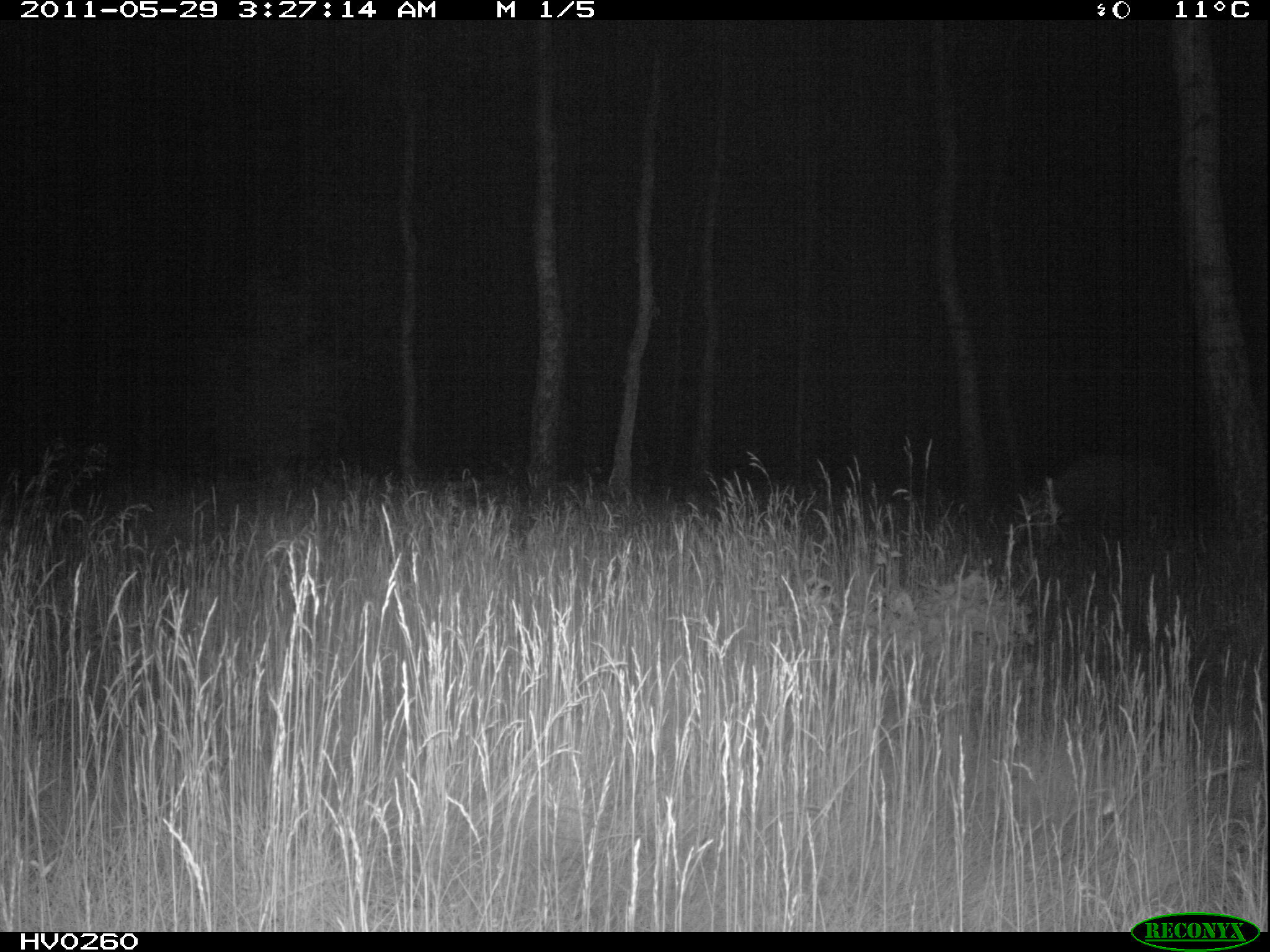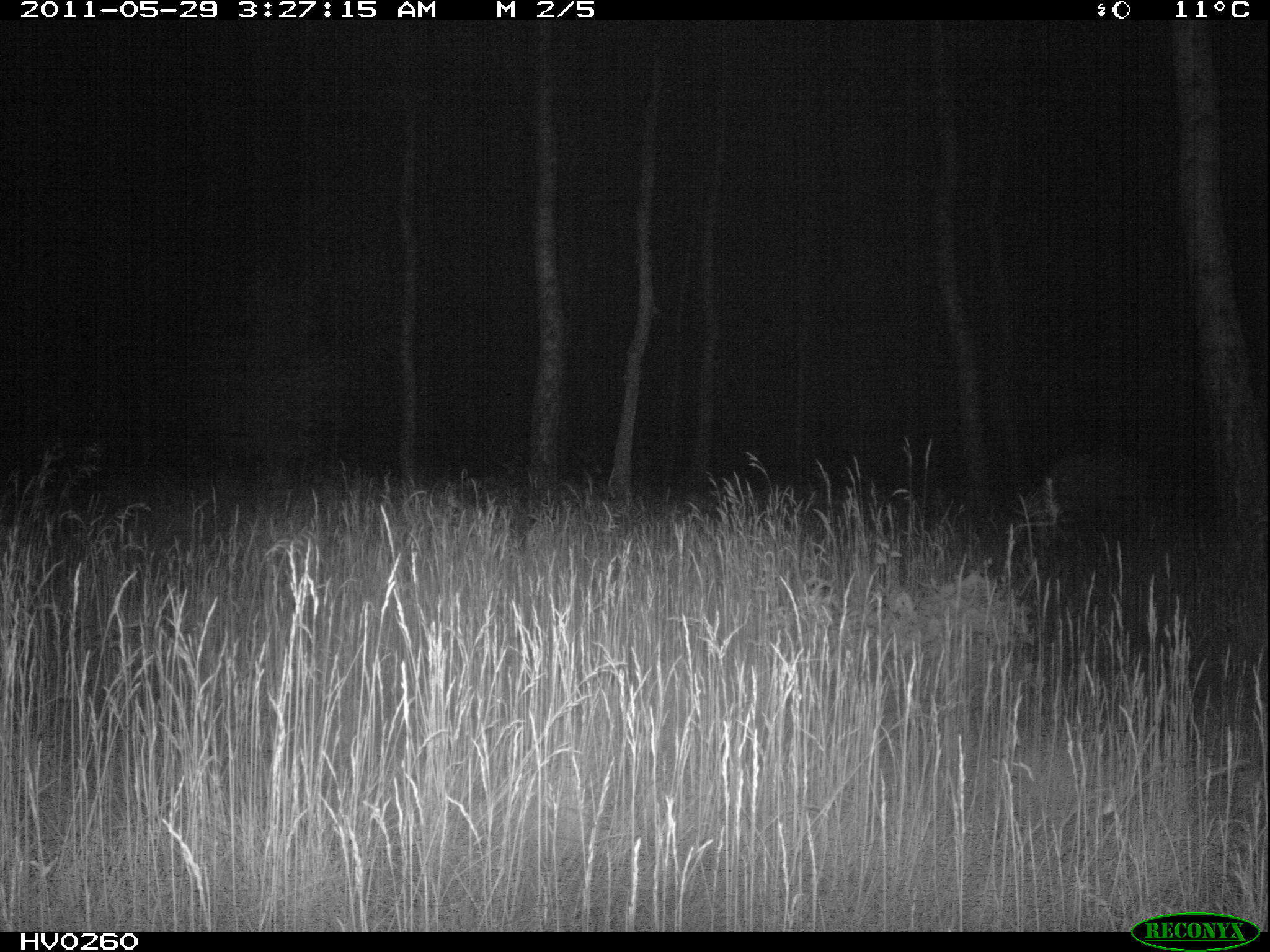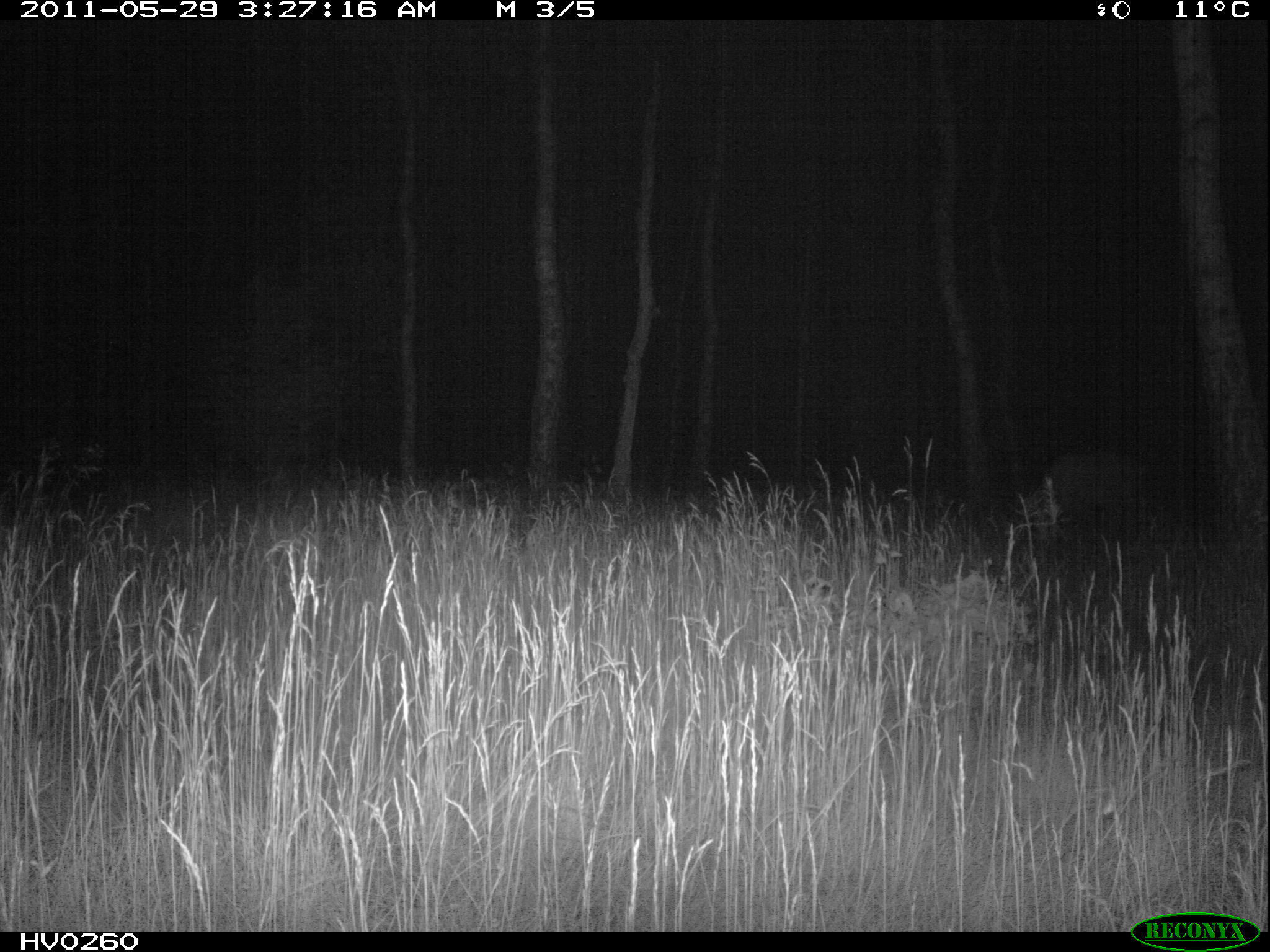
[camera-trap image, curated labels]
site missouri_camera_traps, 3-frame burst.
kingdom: Animalia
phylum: Chordata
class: Mammalia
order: Artiodactyla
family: Cervidae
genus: Cervus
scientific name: Cervus elaphus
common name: red deer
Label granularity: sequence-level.